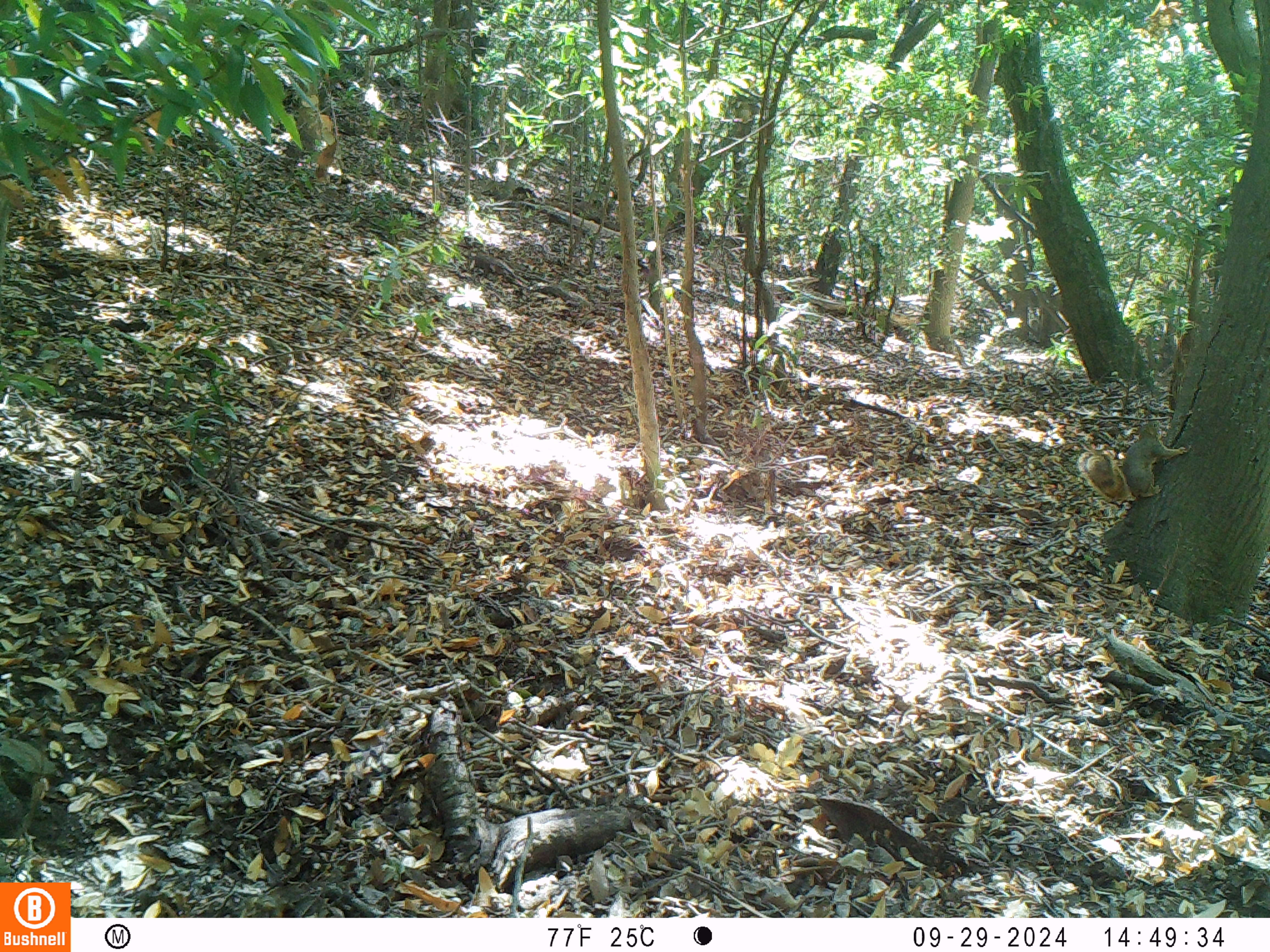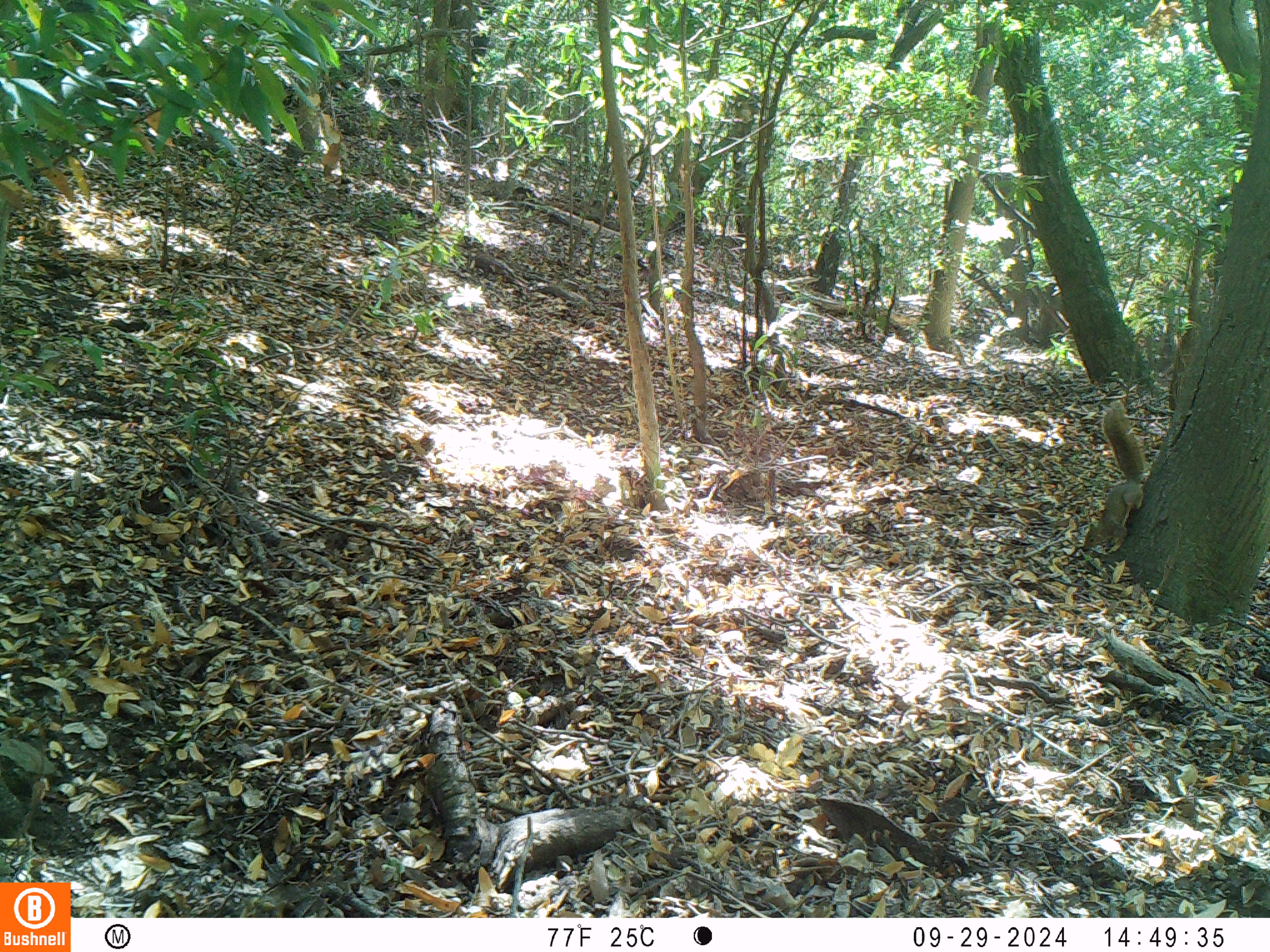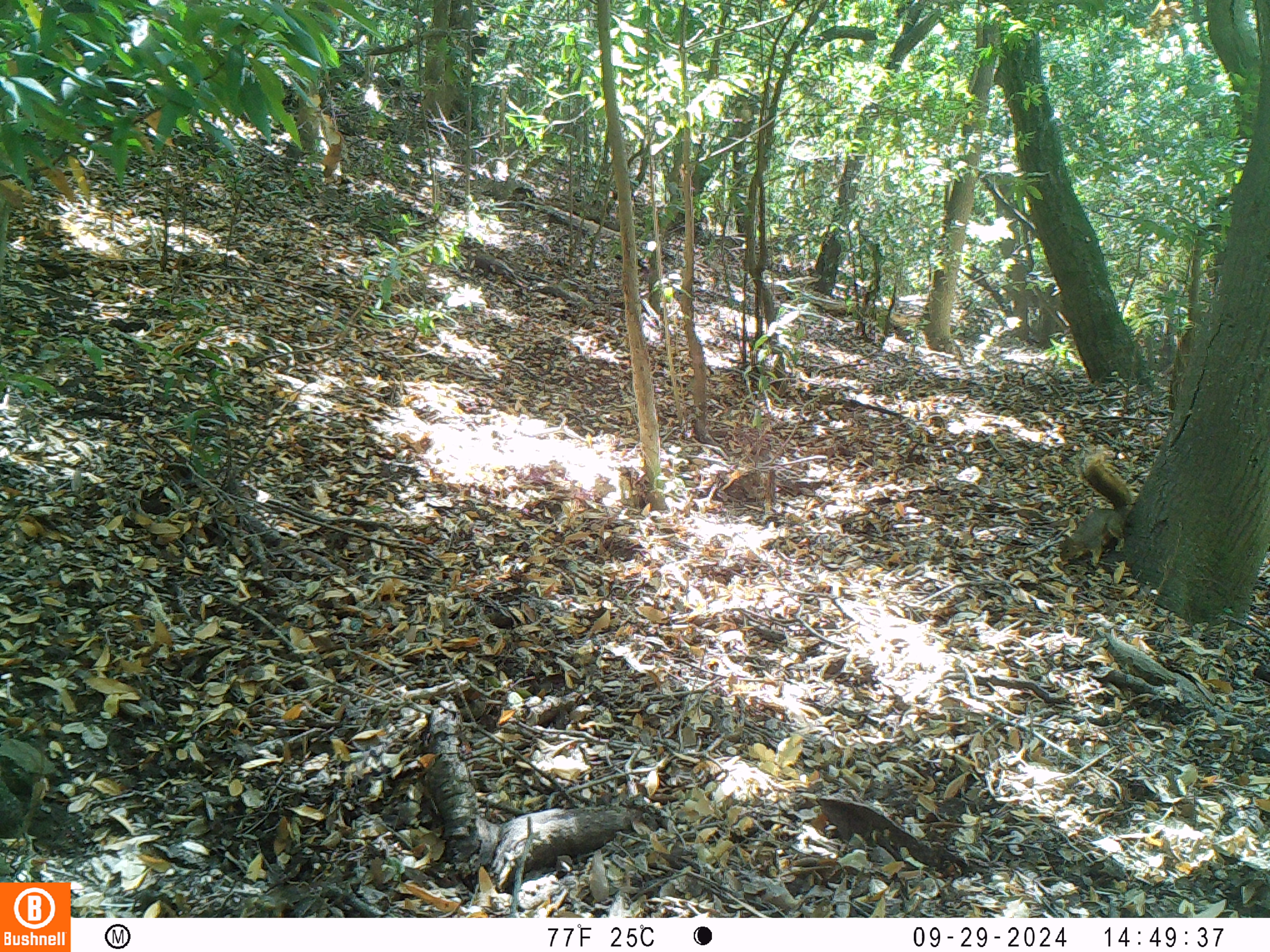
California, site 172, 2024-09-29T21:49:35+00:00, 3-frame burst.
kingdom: Animalia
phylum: Chordata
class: Mammalia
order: Rodentia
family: Sciuridae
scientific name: Sciuridae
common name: squirrel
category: unknown squirrel